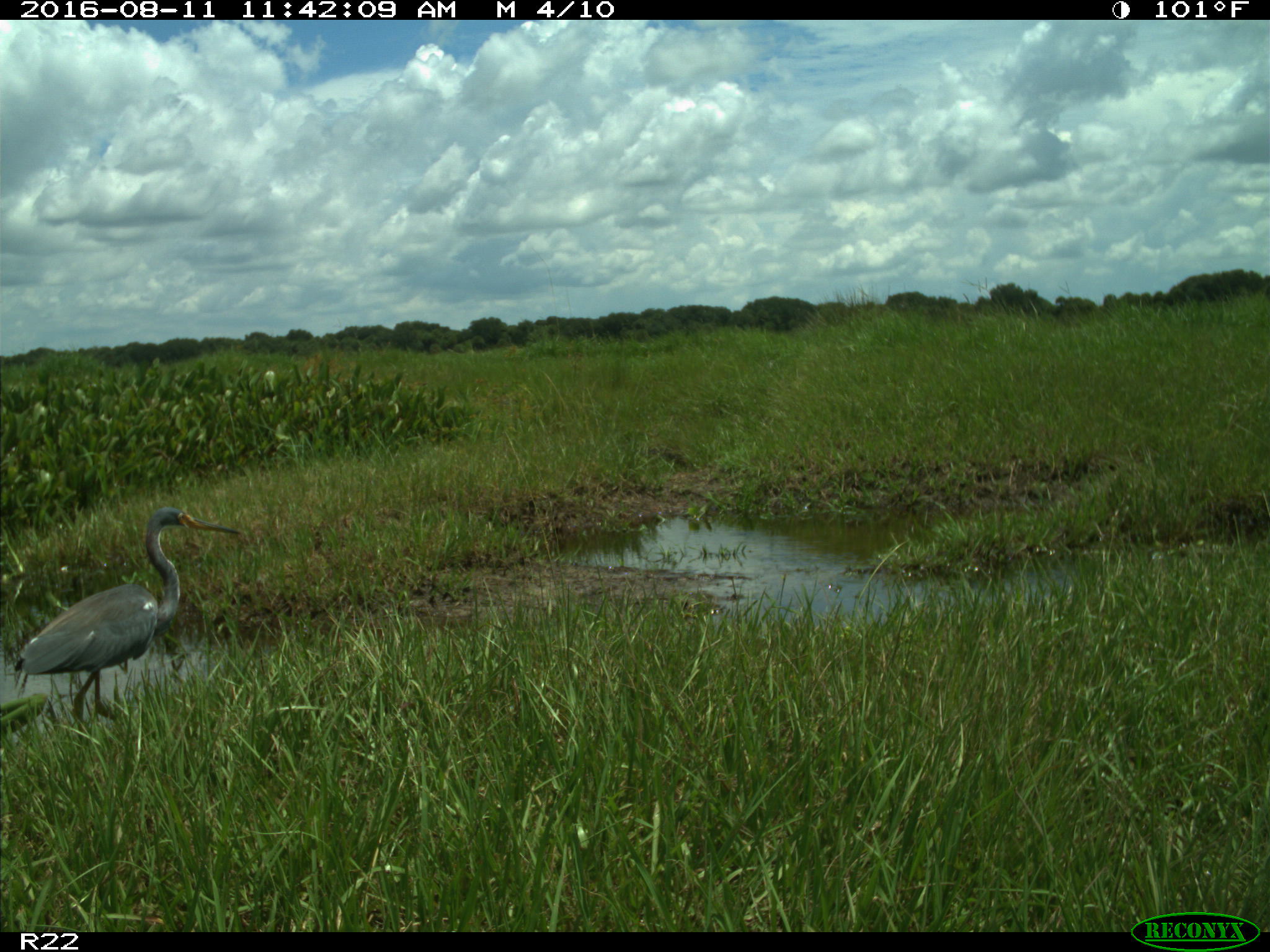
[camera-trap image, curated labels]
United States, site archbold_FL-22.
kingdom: Animalia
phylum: Chordata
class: Aves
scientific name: Aves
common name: birds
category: unidentified bird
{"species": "unidentified bird (birds) (Aves)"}